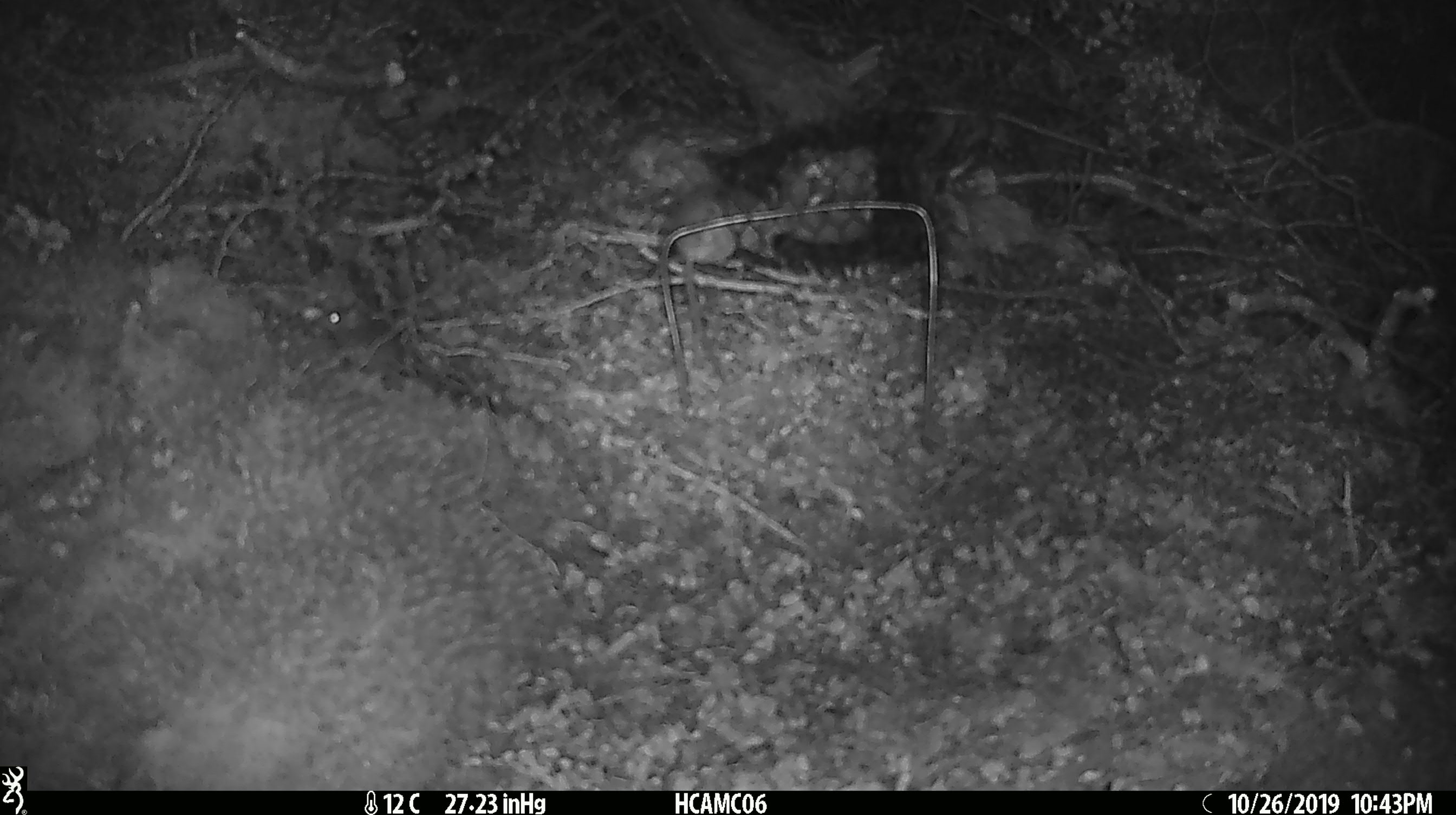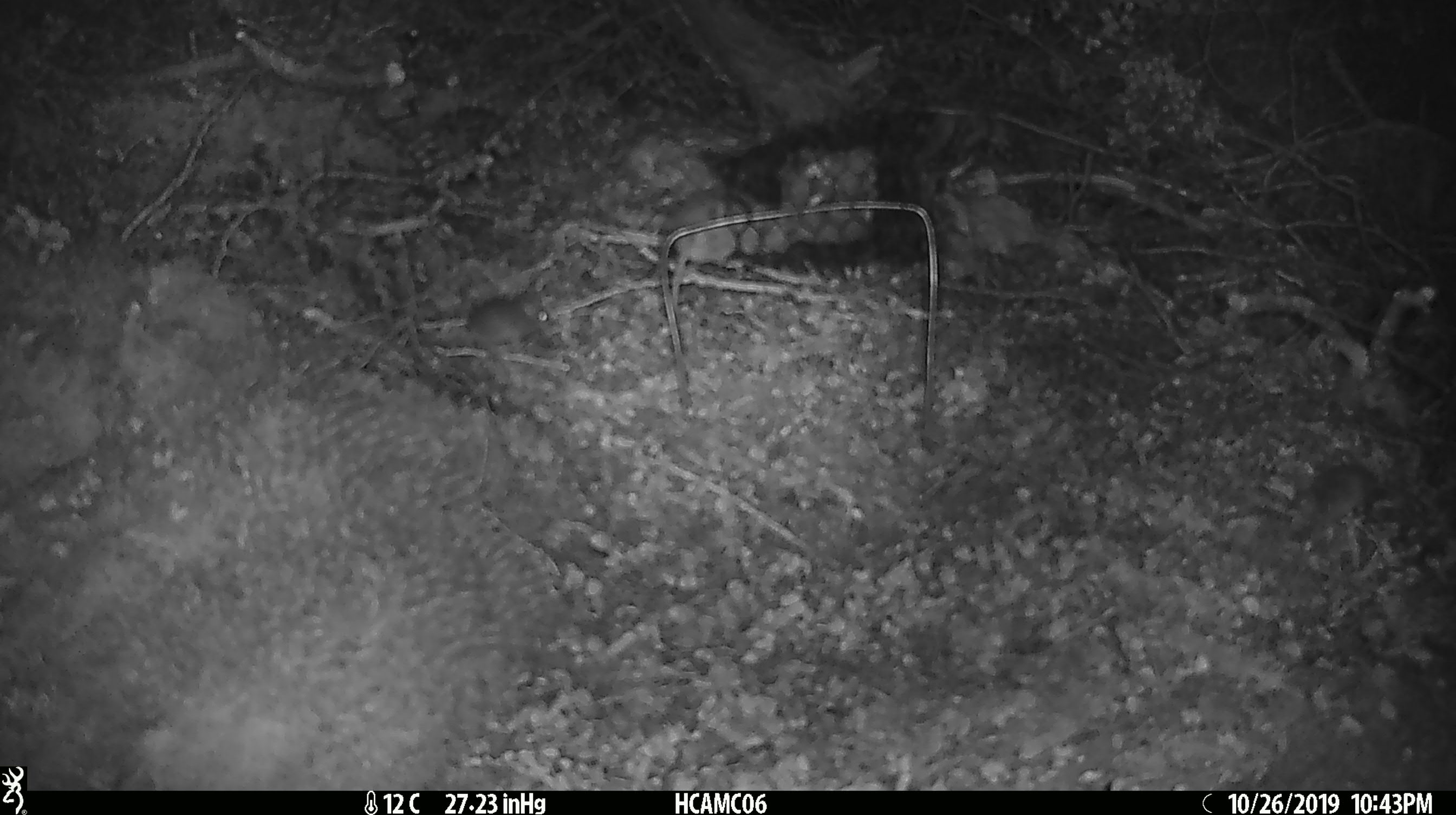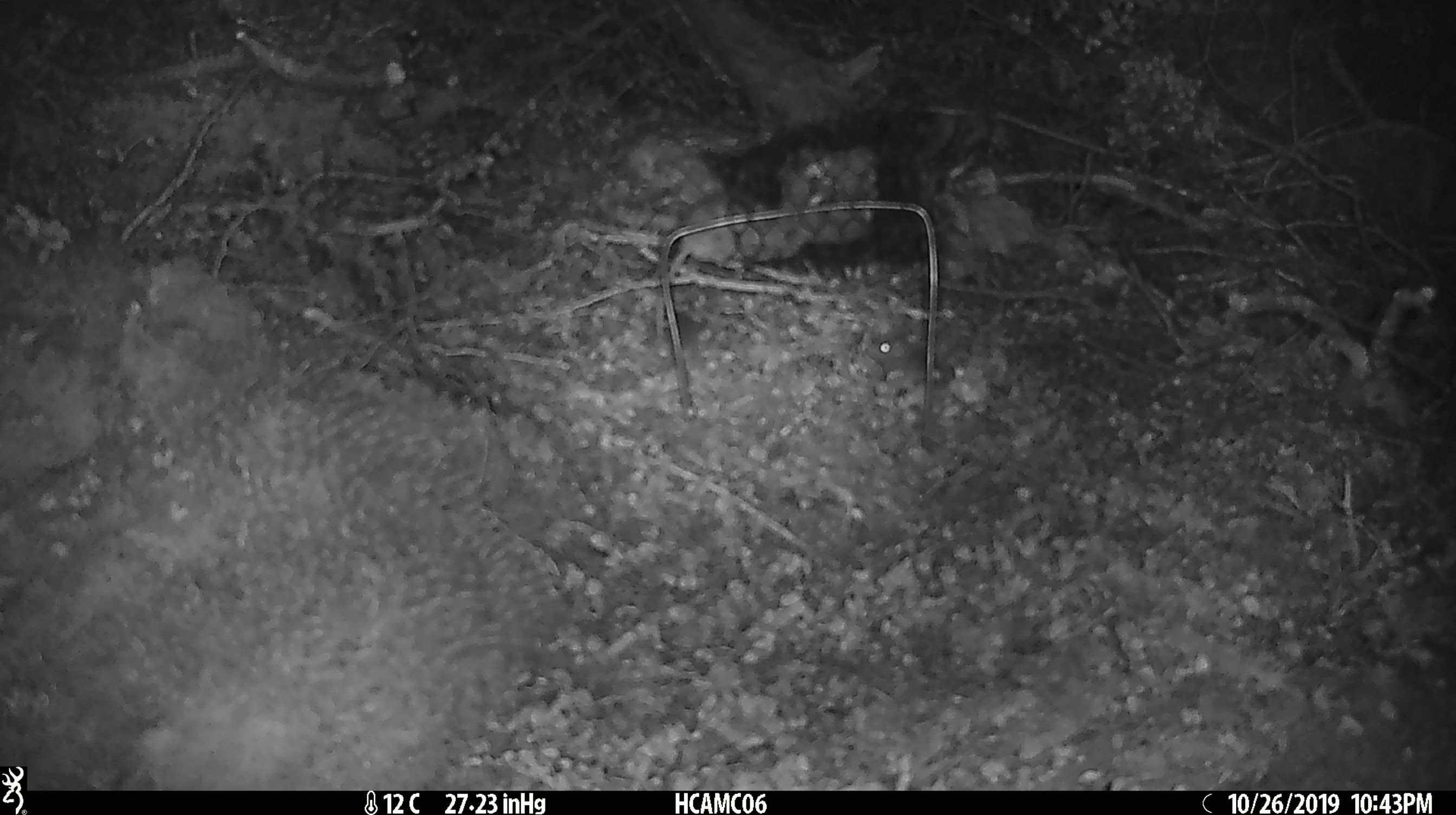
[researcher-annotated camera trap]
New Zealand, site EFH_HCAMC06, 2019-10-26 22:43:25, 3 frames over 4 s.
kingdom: Animalia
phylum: Chordata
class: Mammalia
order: Rodentia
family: Muridae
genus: Mus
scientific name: Mus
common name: mouse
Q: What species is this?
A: Mouse (Mus).